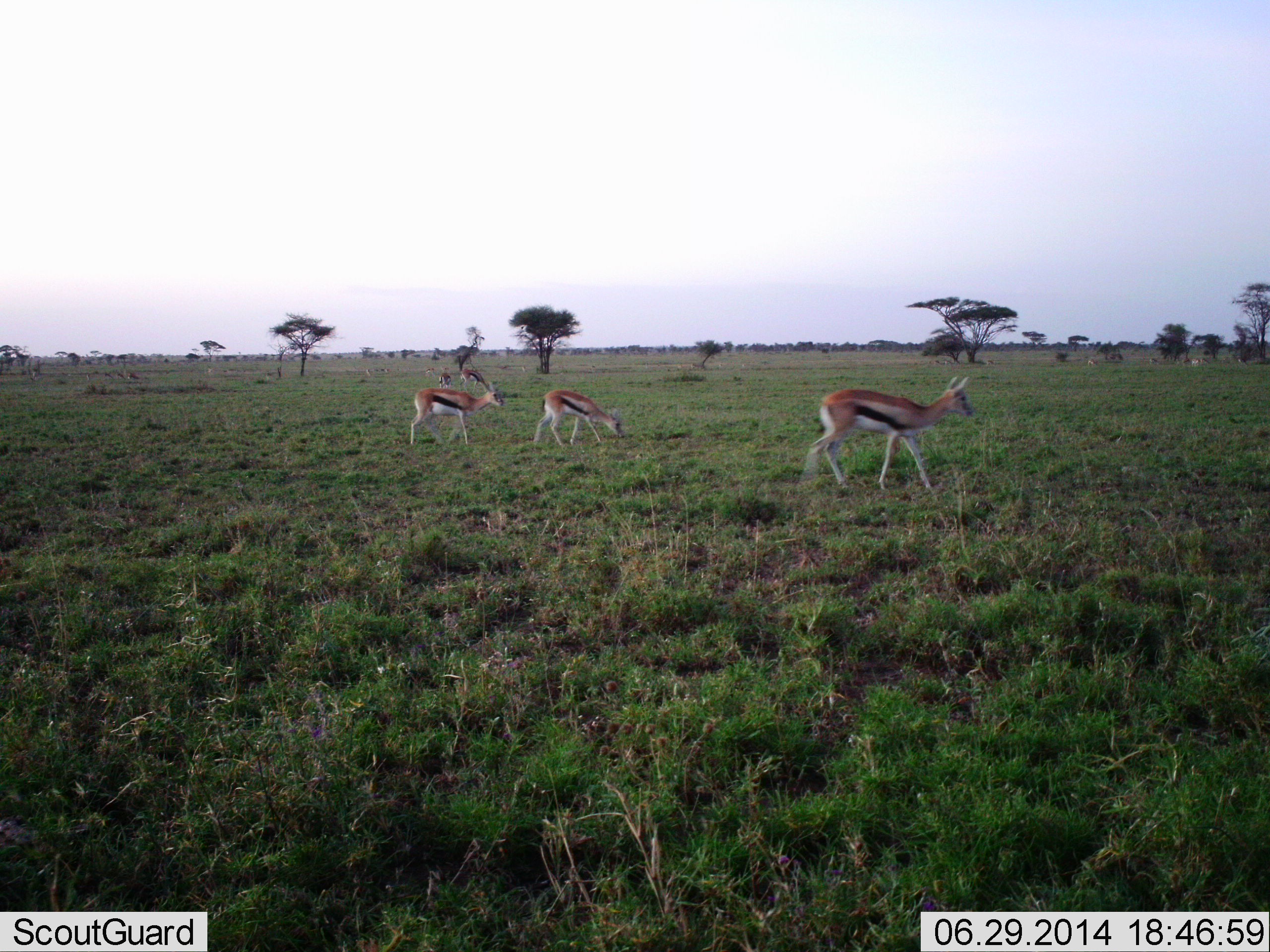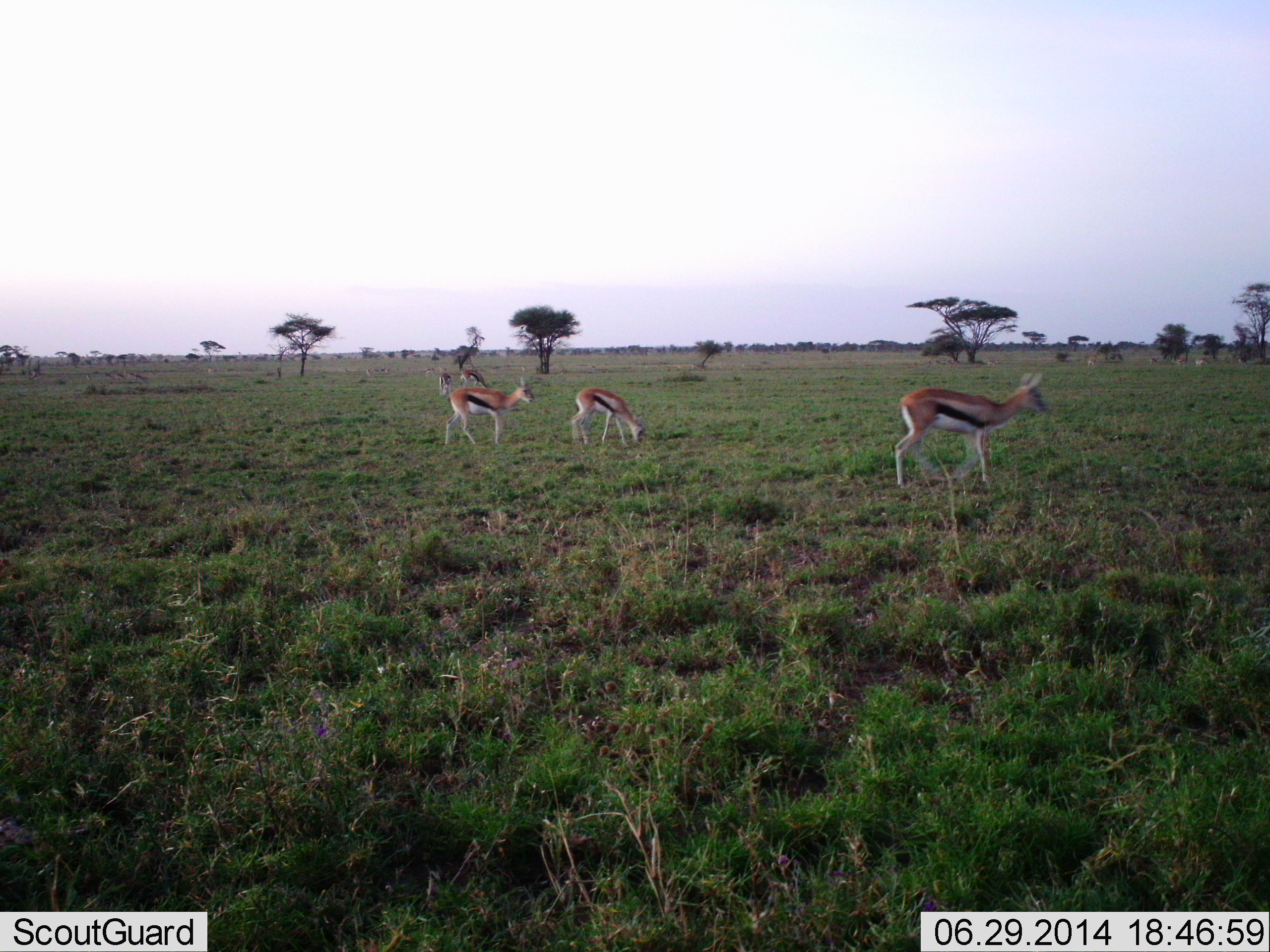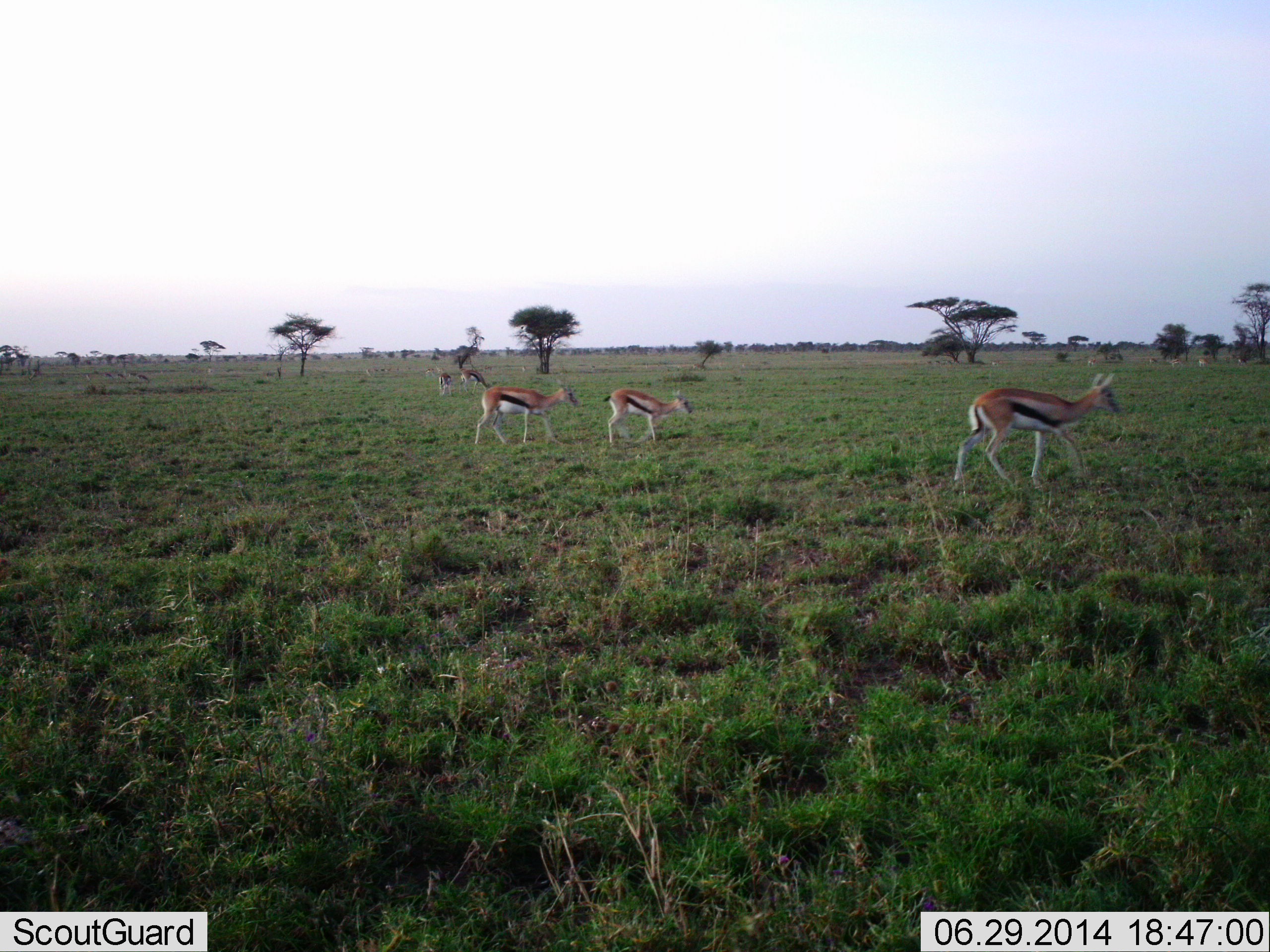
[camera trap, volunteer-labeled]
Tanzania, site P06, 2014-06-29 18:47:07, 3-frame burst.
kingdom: Animalia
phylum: Chordata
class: Mammalia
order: Artiodactyla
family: Bovidae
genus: Eudorcas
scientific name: Eudorcas thomsonii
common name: thomson's gazelle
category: gazellethomsons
Gazellethomsons (thomson's gazelle) (Eudorcas thomsonii), count 5. Behavior (volunteer vote fractions): standing 30%, resting 0%, moving 90%, interacting 0%. Young present (vote fraction): 0%. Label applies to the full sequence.